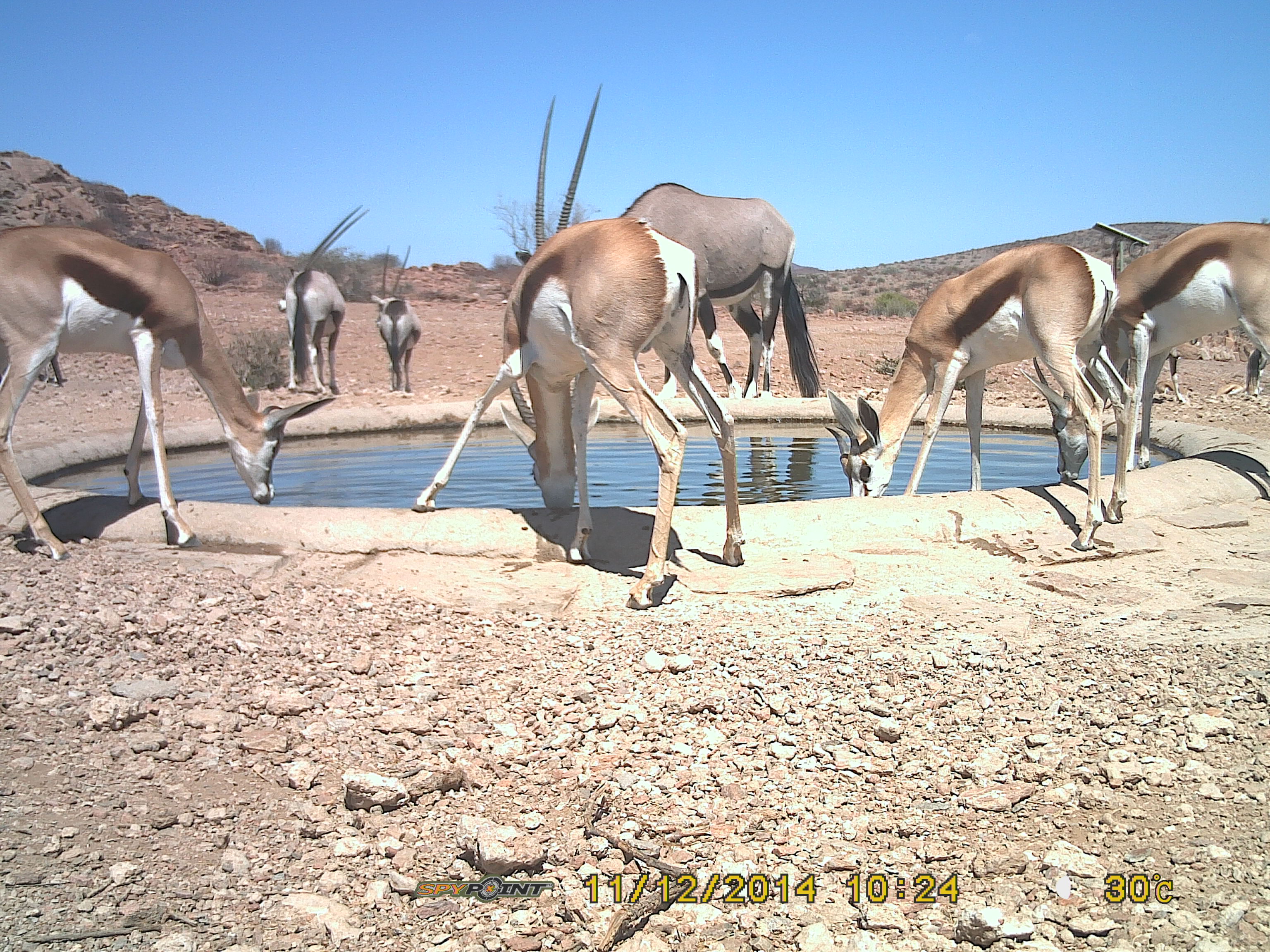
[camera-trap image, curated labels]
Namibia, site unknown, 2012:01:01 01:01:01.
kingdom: Animalia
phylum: Chordata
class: Mammalia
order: Artiodactyla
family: Bovidae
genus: Antidorcas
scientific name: Antidorcas marsupialis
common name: springbok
Antidorcas marsupialis (springbok).